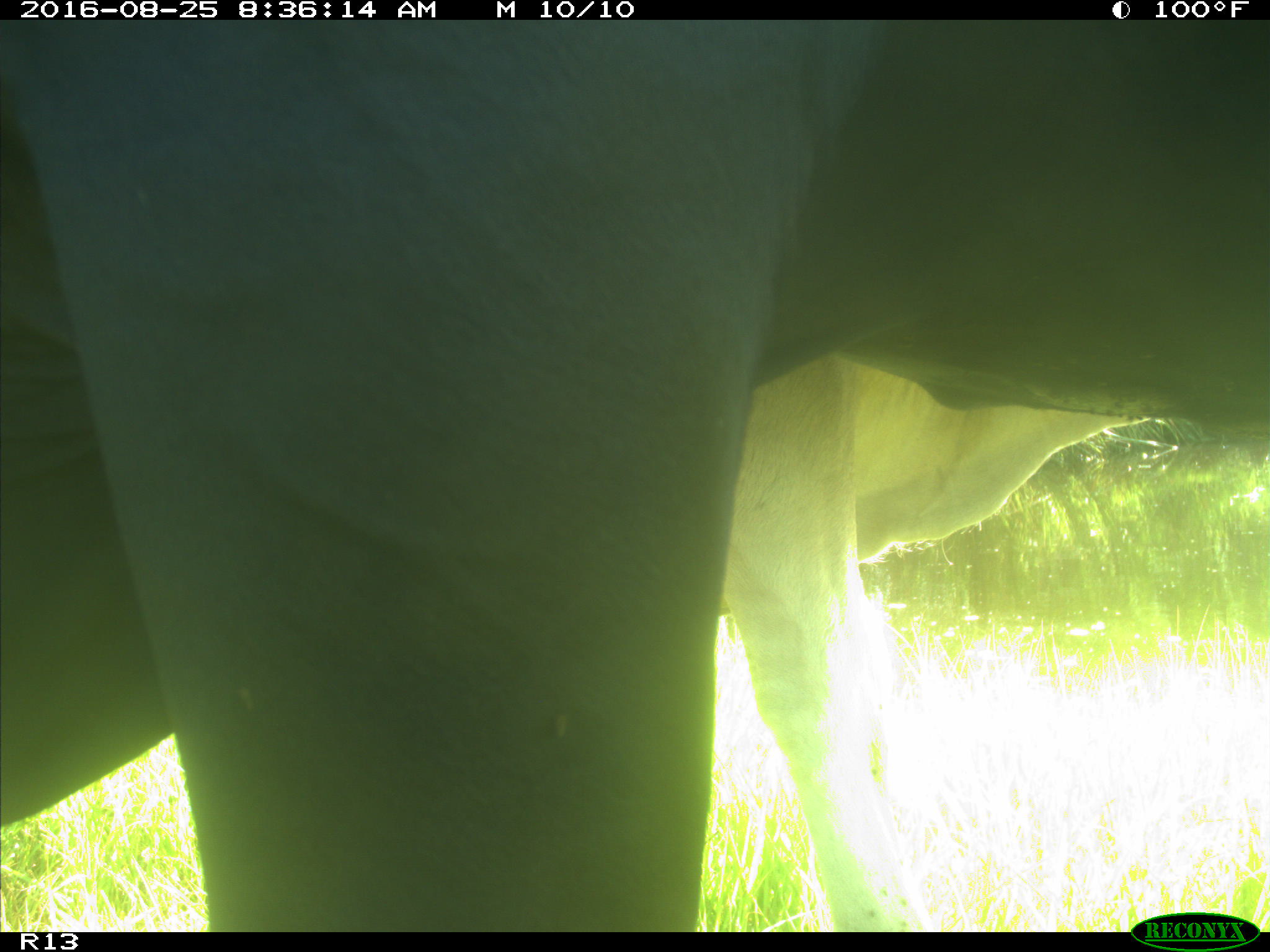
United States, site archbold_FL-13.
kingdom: Animalia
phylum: Chordata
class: Mammalia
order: Artiodactyla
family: Bovidae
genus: Bos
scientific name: Bos taurus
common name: domestic cow